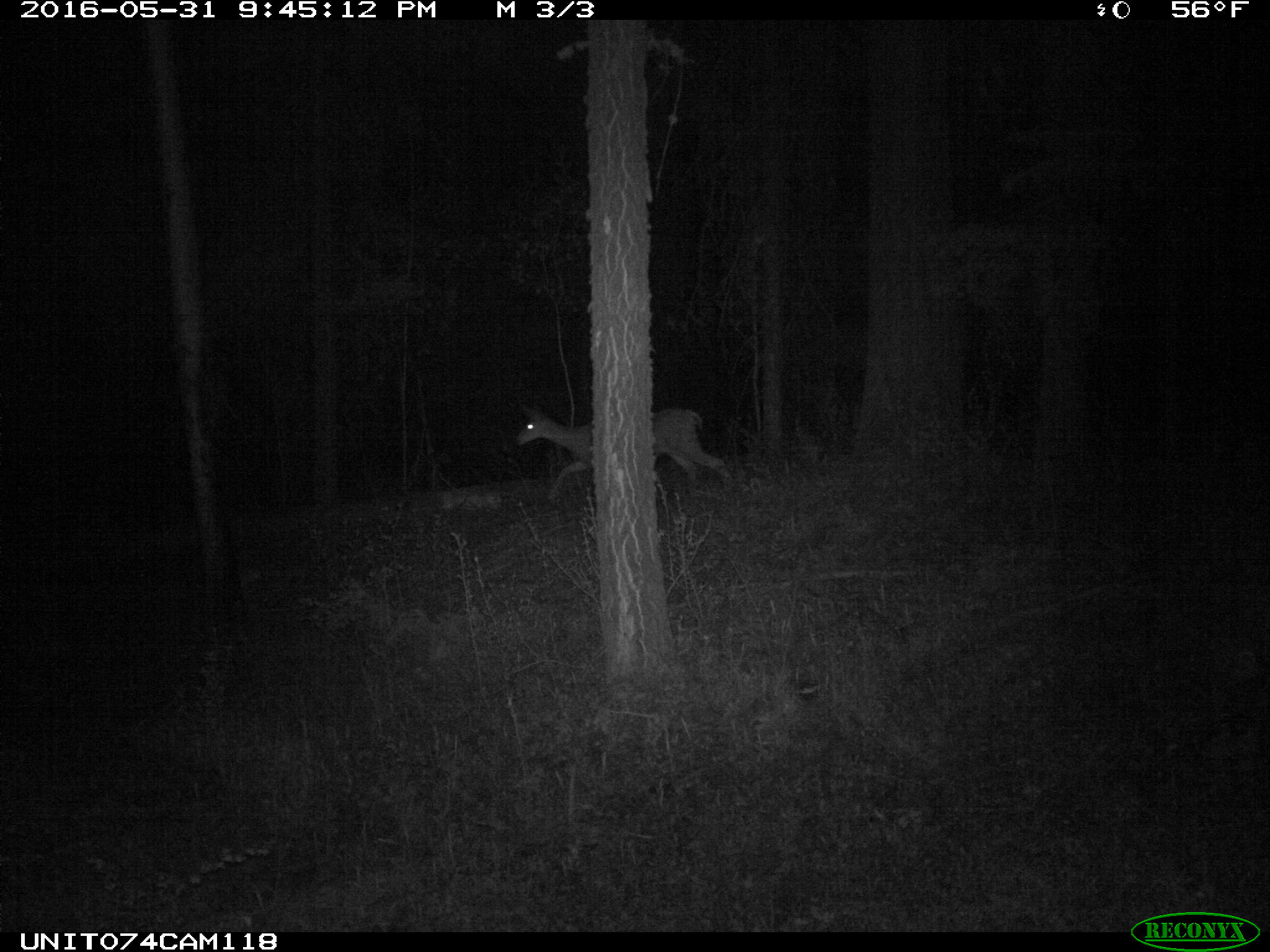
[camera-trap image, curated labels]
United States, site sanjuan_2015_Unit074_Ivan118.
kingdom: Animalia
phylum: Chordata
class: Mammalia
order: Artiodactyla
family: Cervidae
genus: Odocoileus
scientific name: Odocoileus hemionus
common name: mule deer